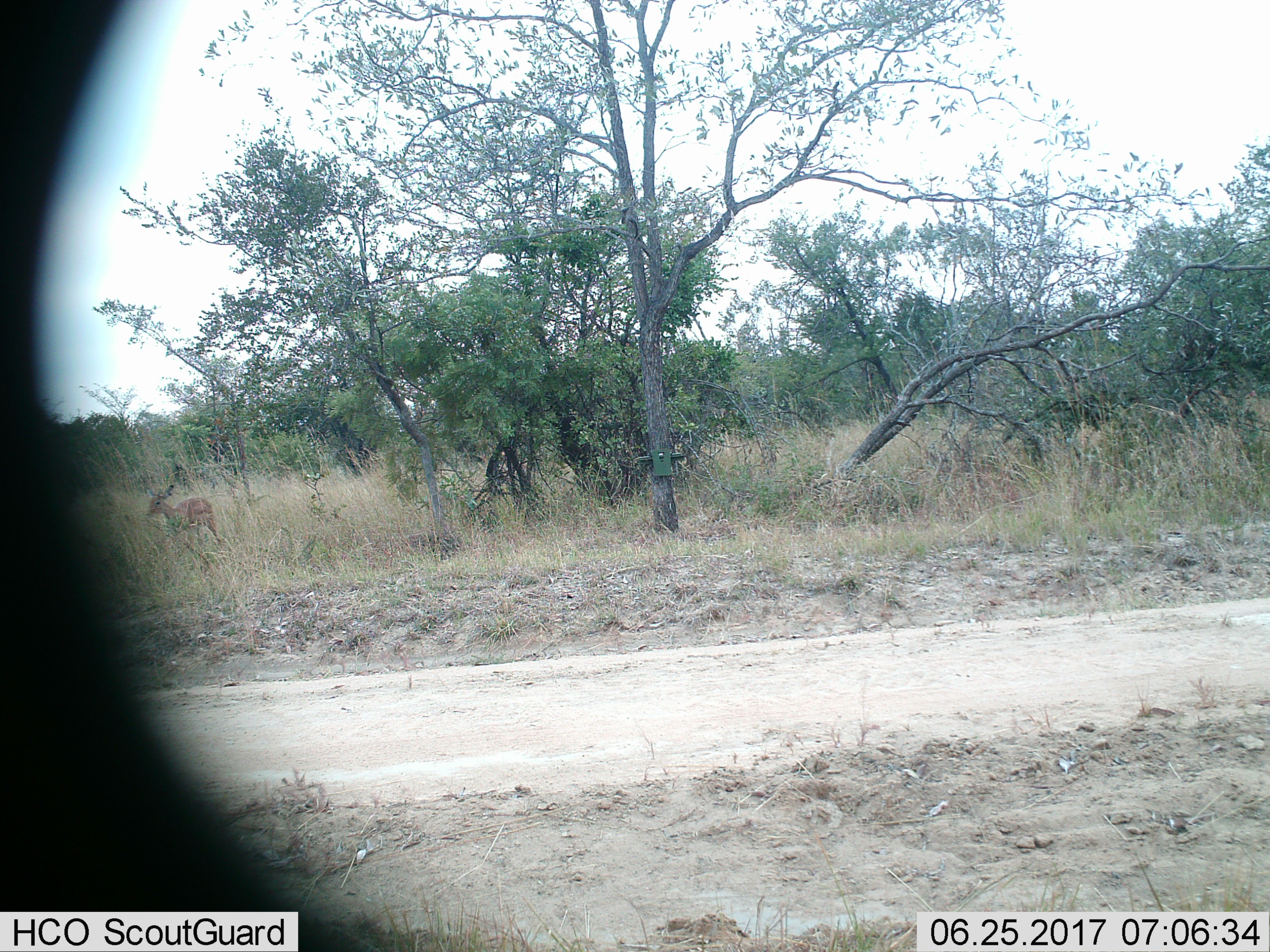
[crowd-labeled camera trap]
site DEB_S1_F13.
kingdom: Animalia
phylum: Chordata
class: Mammalia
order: Artiodactyla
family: Bovidae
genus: Aepyceros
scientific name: Aepyceros melampus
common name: impala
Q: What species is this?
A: Impala (Aepyceros melampus).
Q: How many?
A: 1.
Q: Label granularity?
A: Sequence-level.